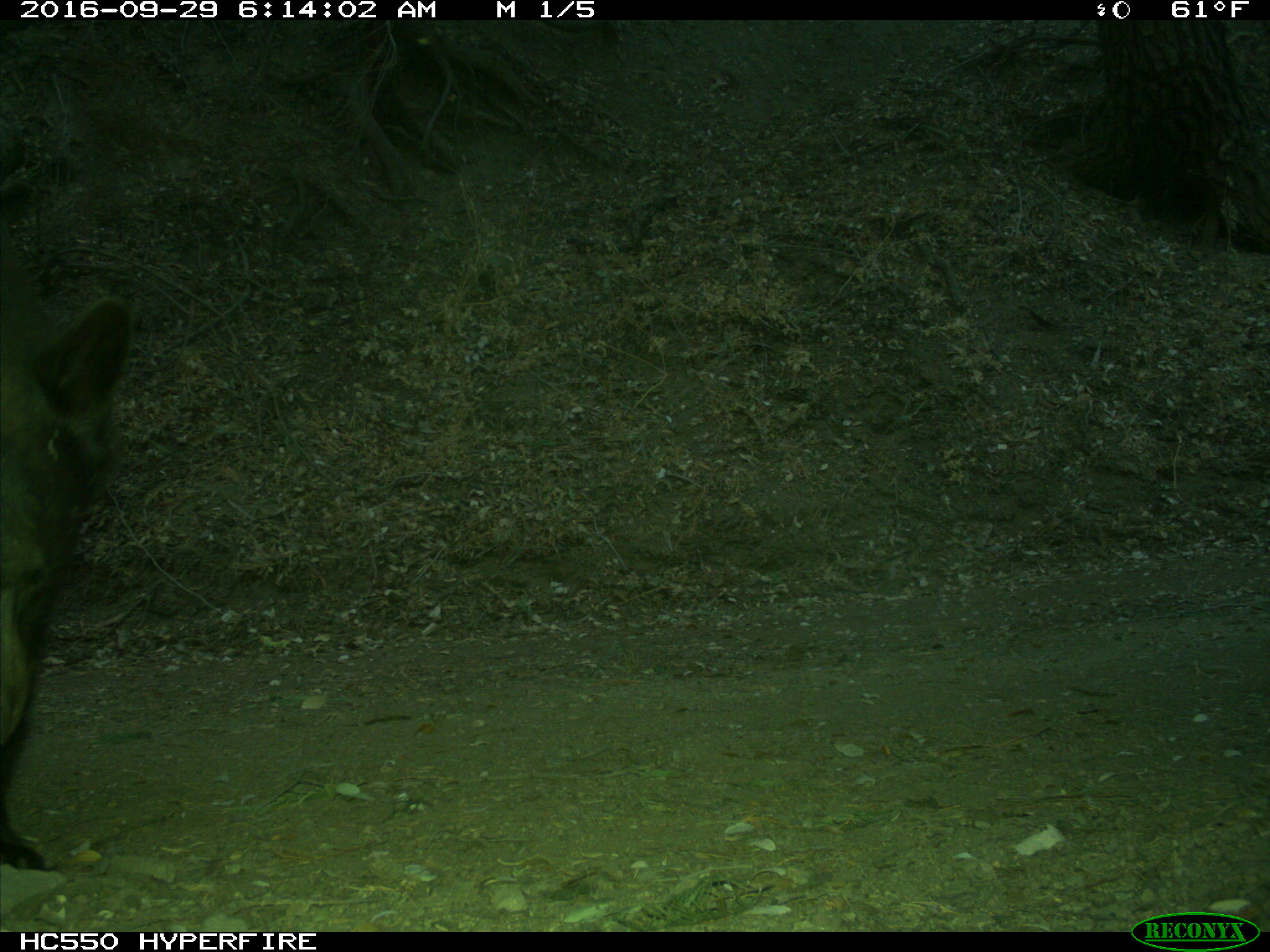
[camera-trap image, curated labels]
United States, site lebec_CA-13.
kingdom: Animalia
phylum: Chordata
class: Mammalia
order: Carnivora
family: Ursidae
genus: Ursus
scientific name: Ursus americanus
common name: american black bear